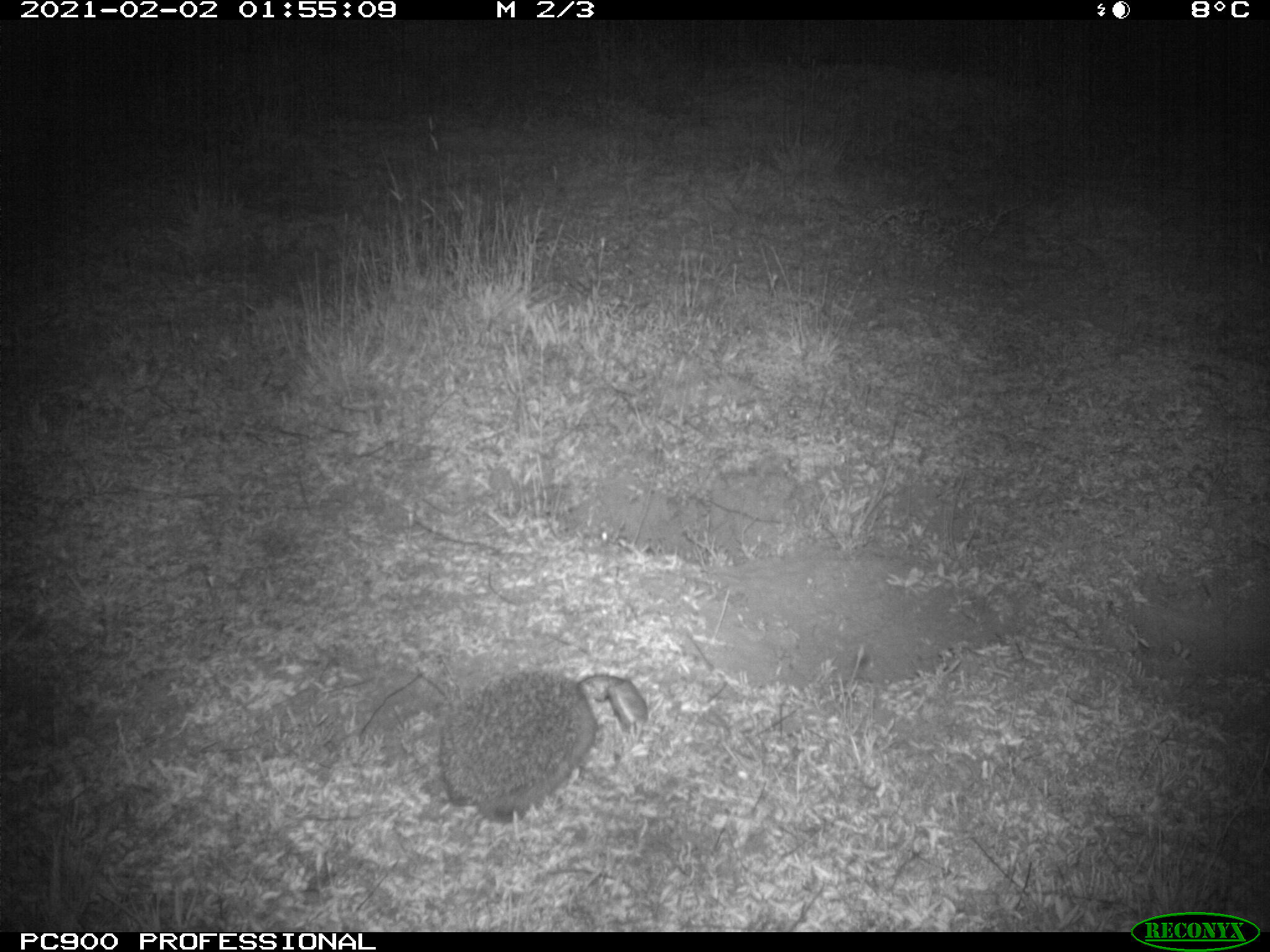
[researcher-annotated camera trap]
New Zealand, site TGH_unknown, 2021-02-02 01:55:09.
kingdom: Animalia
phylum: Chordata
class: Mammalia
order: Eulipotyphla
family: Erinaceidae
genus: Erinaceus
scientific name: Erinaceus europaeus europaeus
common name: european hedgehog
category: hedgehog